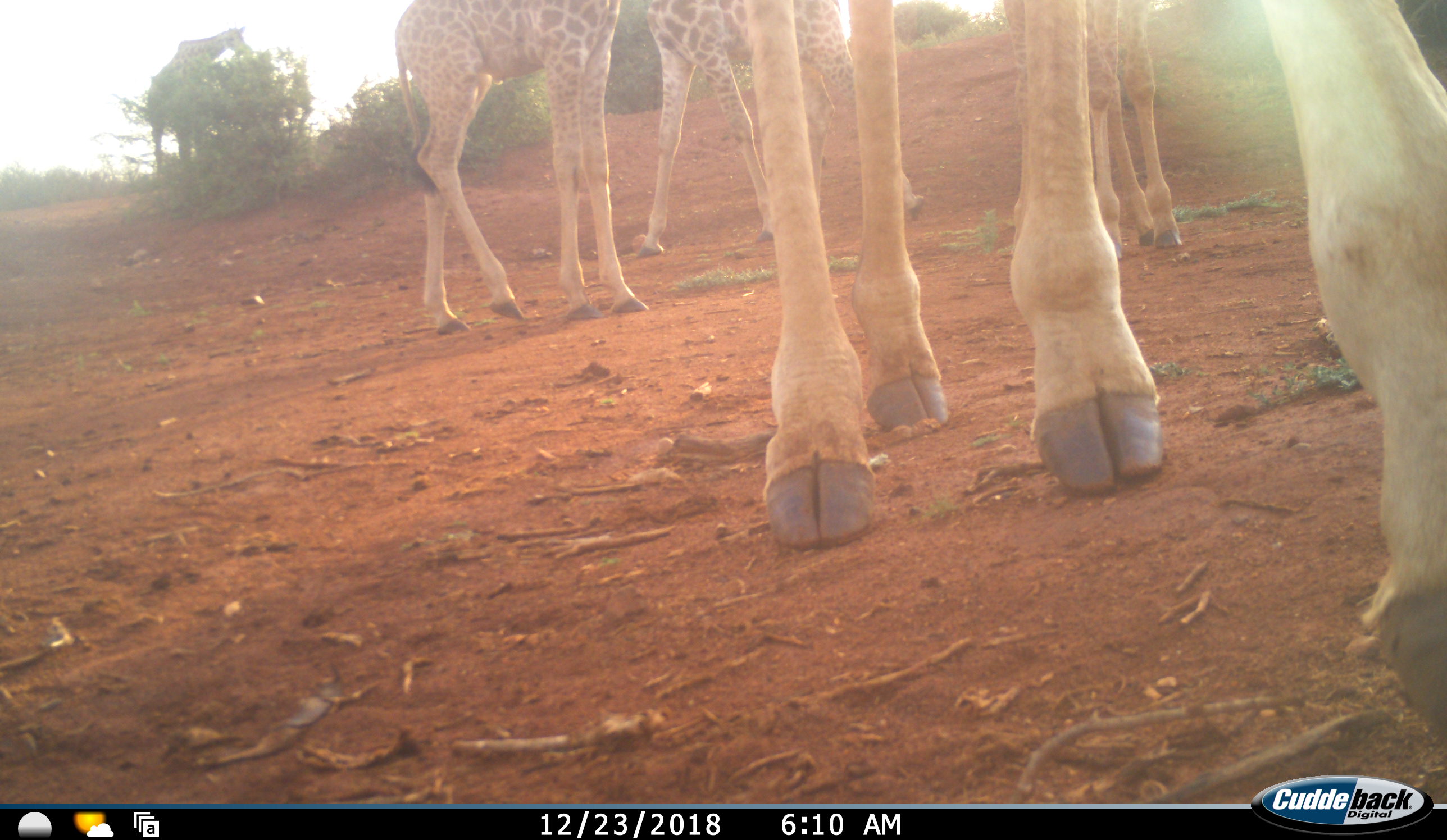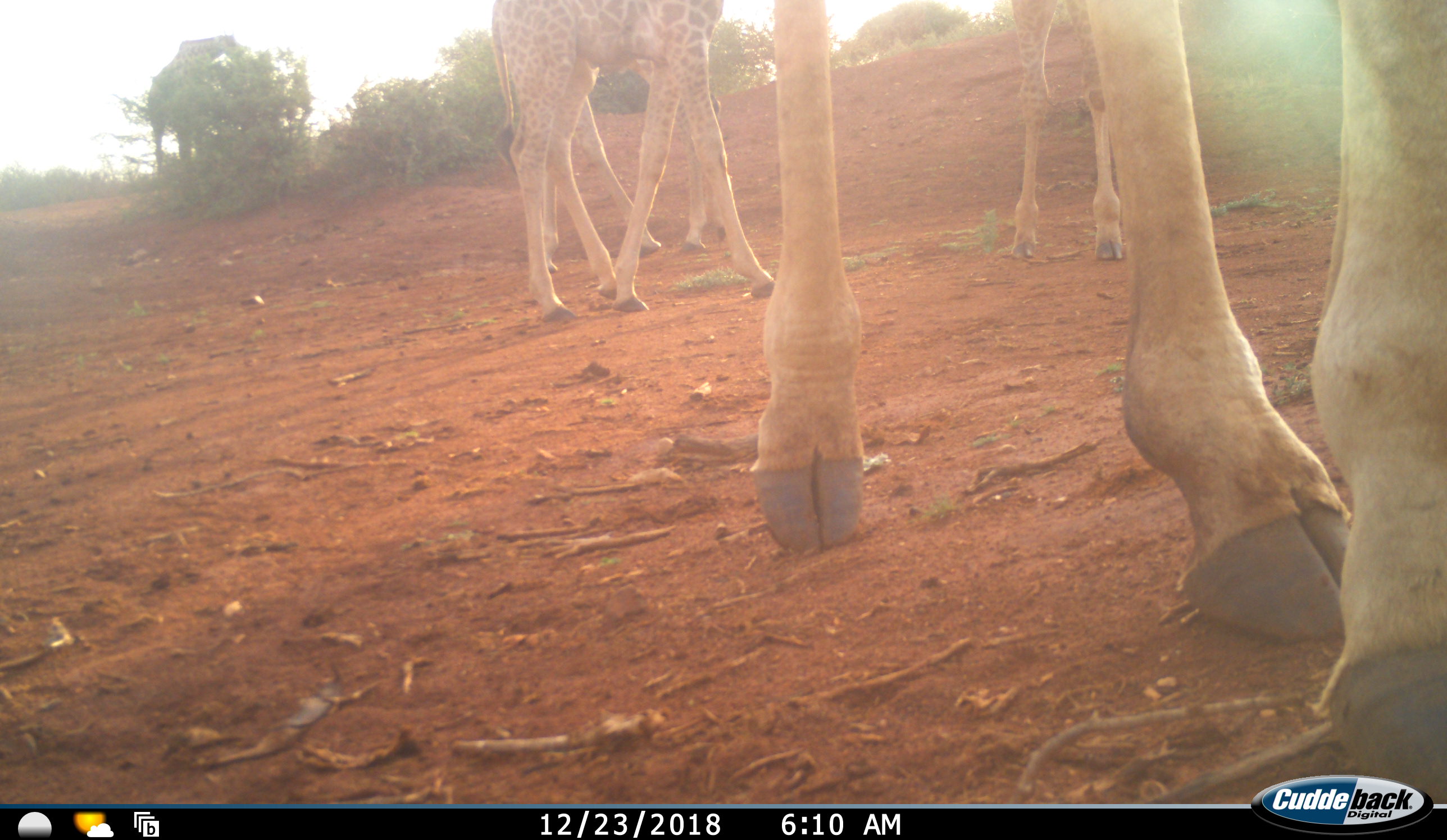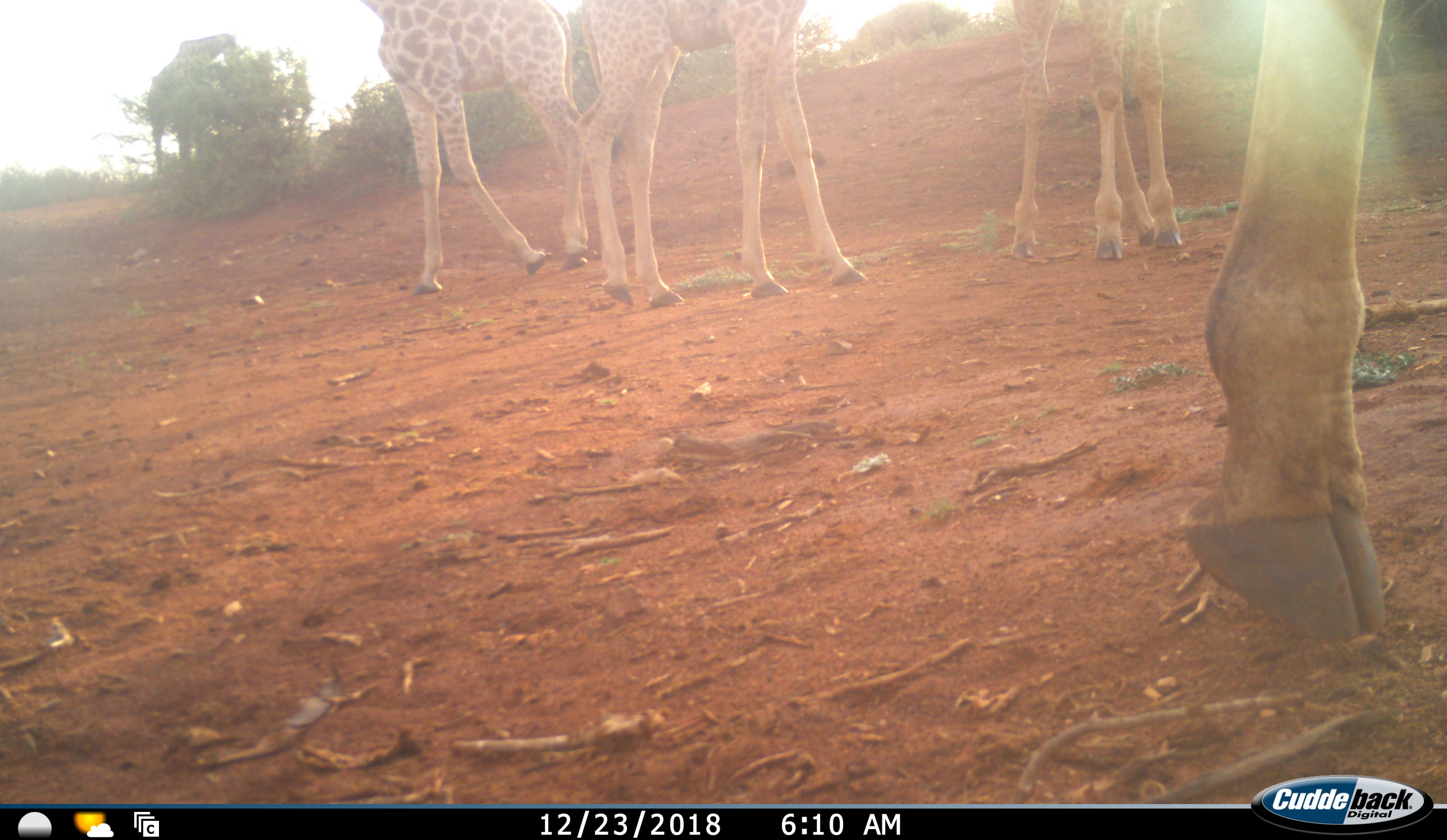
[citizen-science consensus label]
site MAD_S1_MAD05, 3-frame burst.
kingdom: Animalia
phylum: Chordata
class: Mammalia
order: Artiodactyla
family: Giraffidae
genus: Giraffa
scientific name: Giraffa camelopardalis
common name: giraffe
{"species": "giraffe (Giraffa camelopardalis)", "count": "4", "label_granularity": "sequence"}